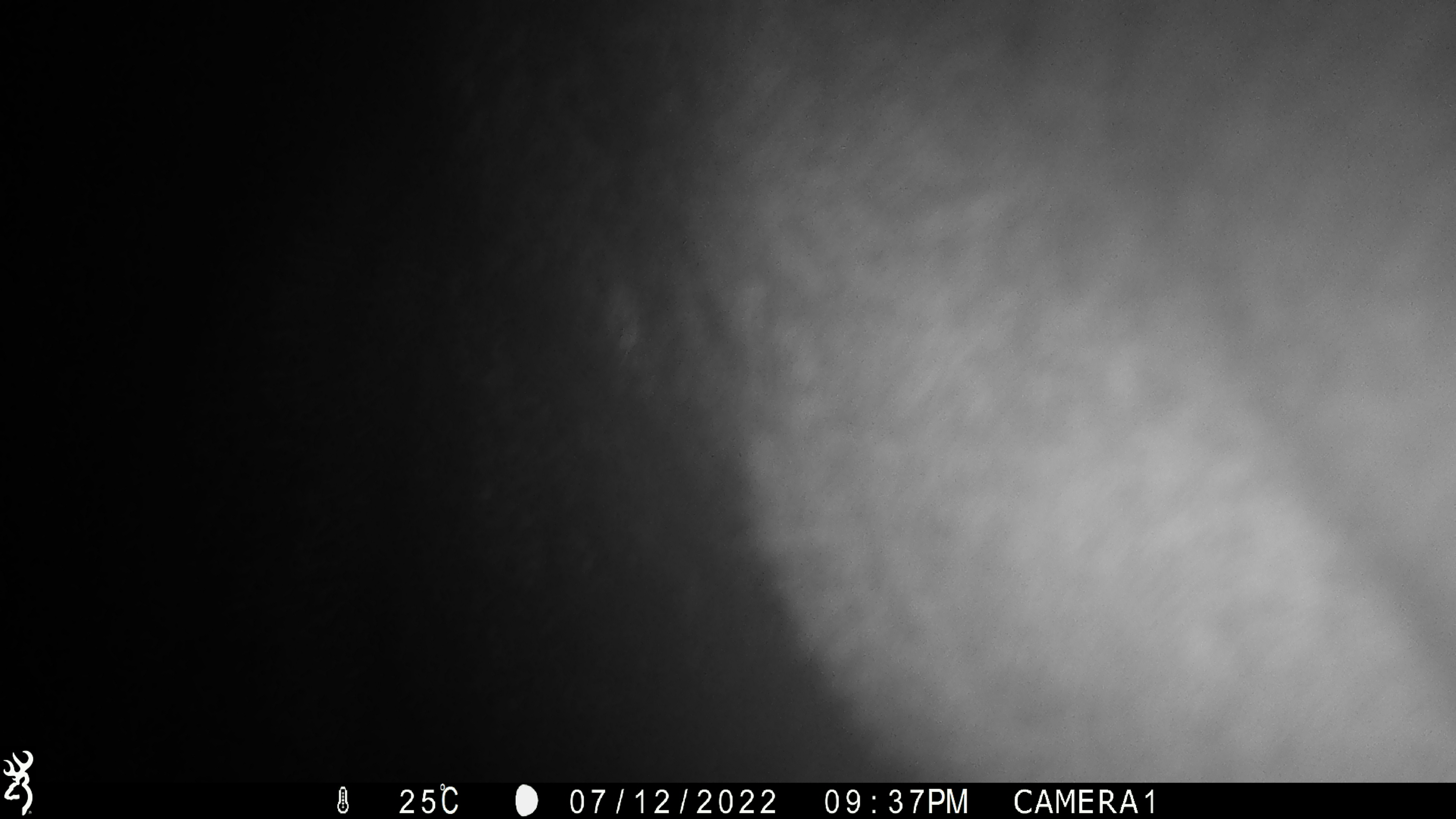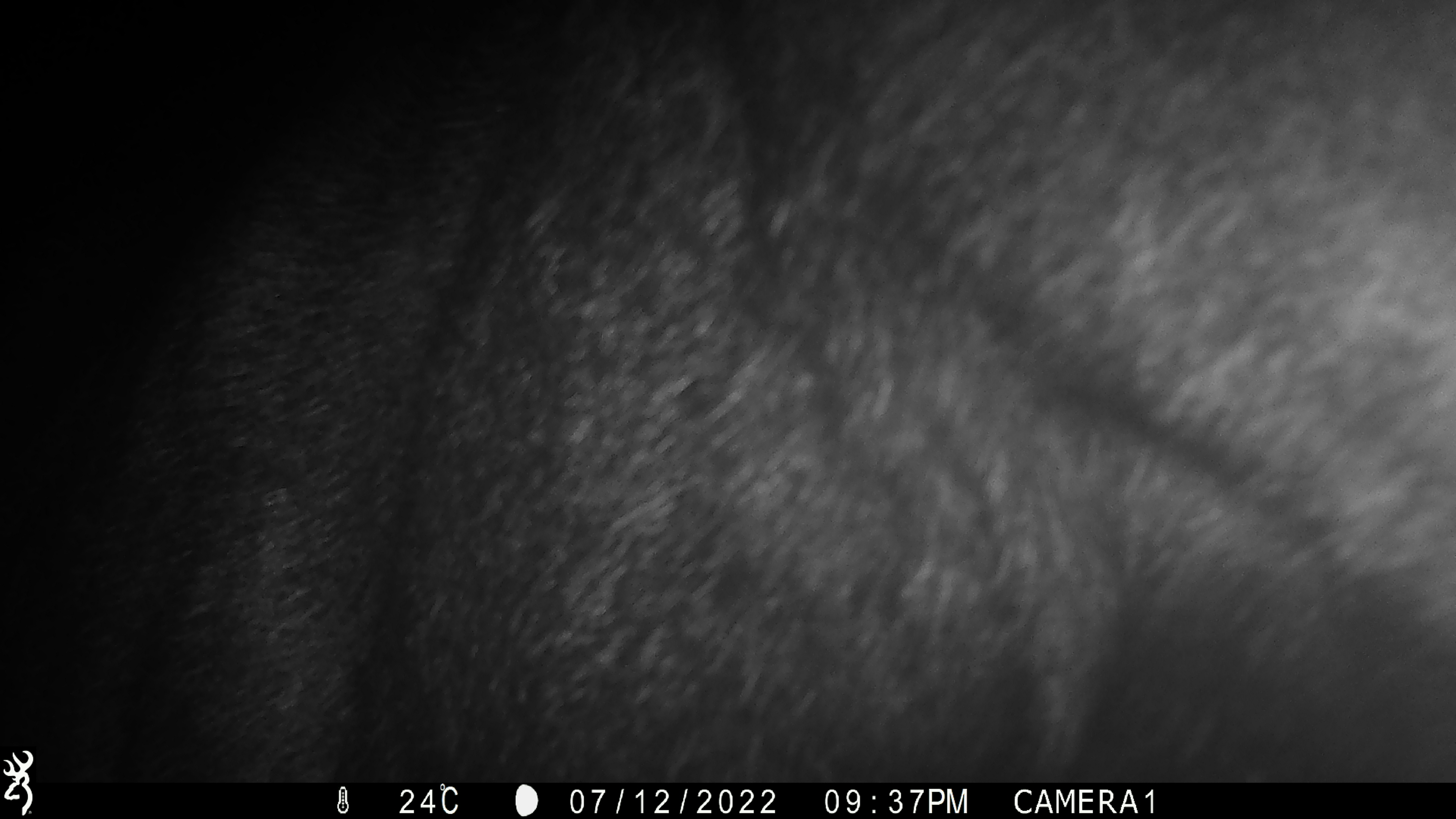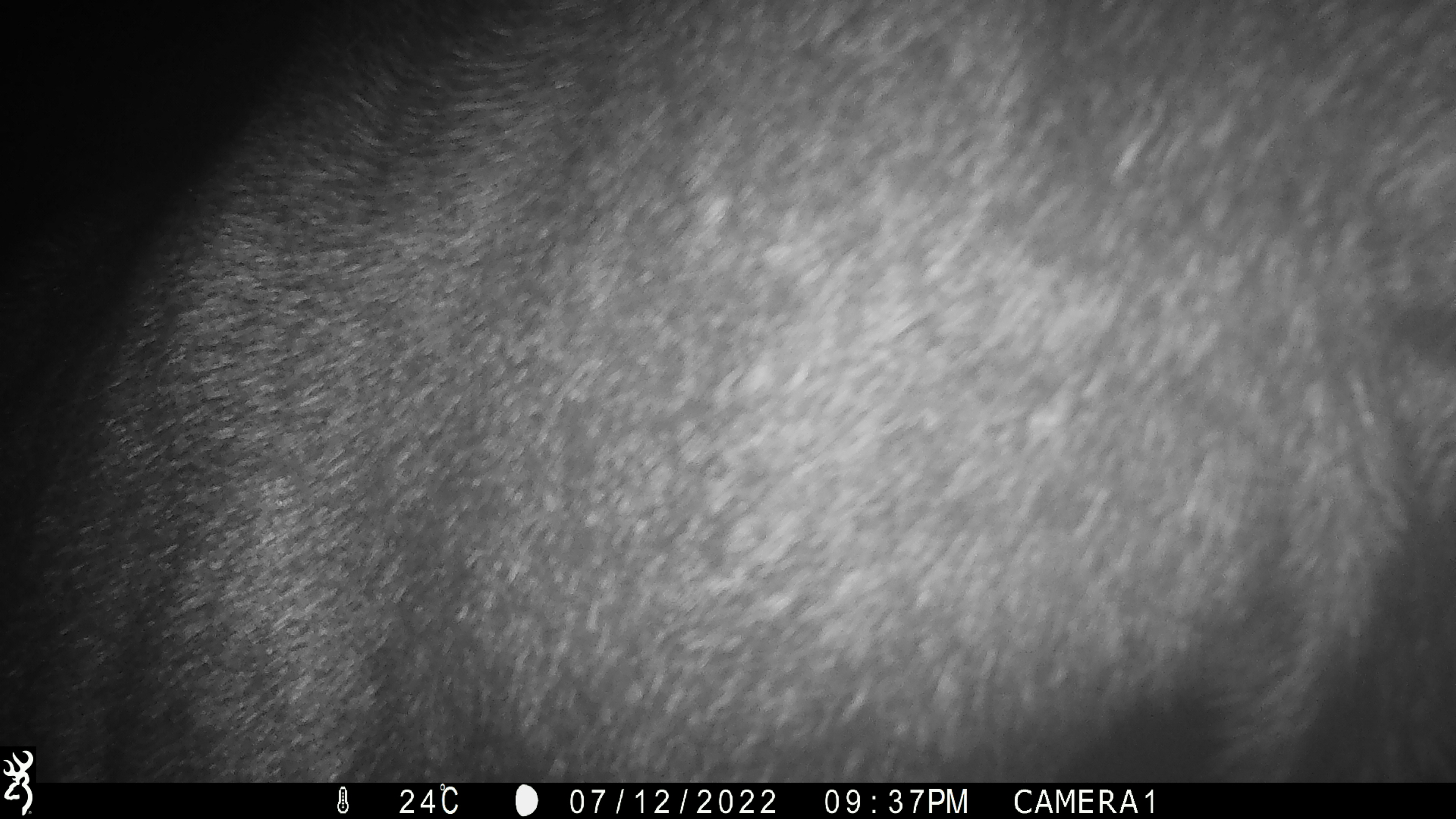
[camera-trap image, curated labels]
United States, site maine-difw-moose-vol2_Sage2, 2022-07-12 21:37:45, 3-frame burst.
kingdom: Animalia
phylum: Chordata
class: Mammalia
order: Artiodactyla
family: Cervidae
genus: Alces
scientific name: Alces alces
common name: moose